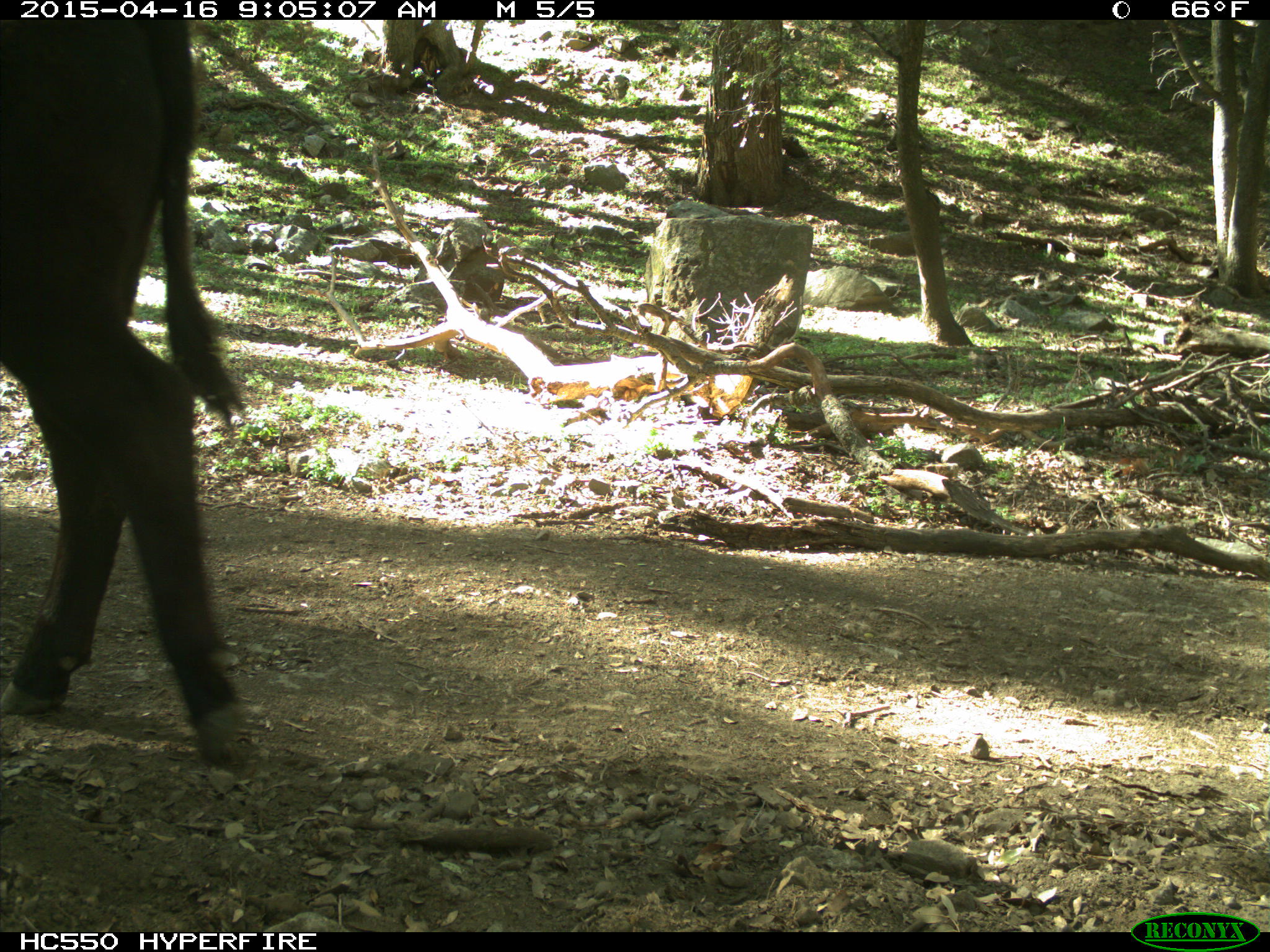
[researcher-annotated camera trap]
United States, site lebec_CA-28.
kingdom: Animalia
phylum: Chordata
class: Mammalia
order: Artiodactyla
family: Bovidae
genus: Bos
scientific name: Bos taurus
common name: domestic cow